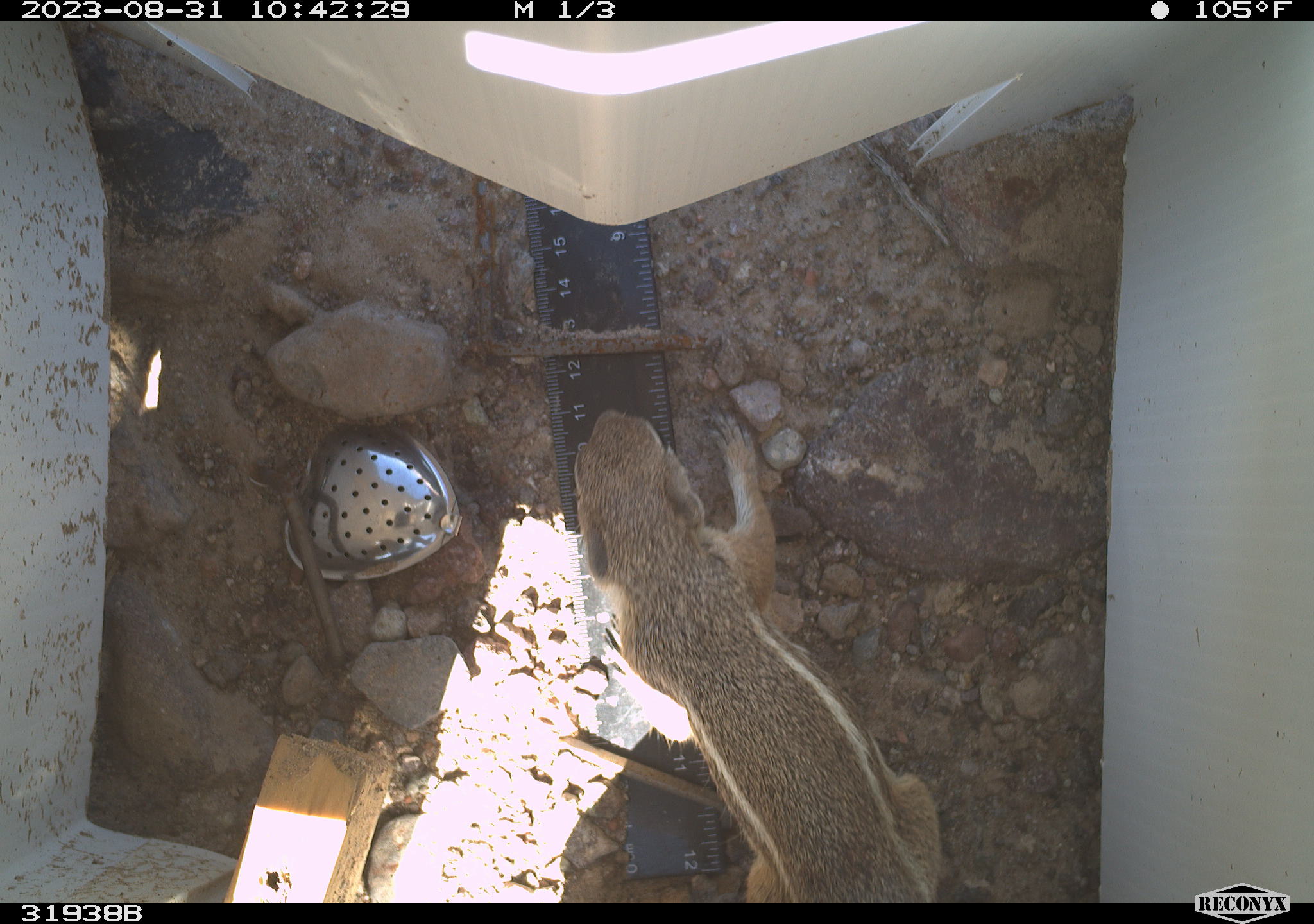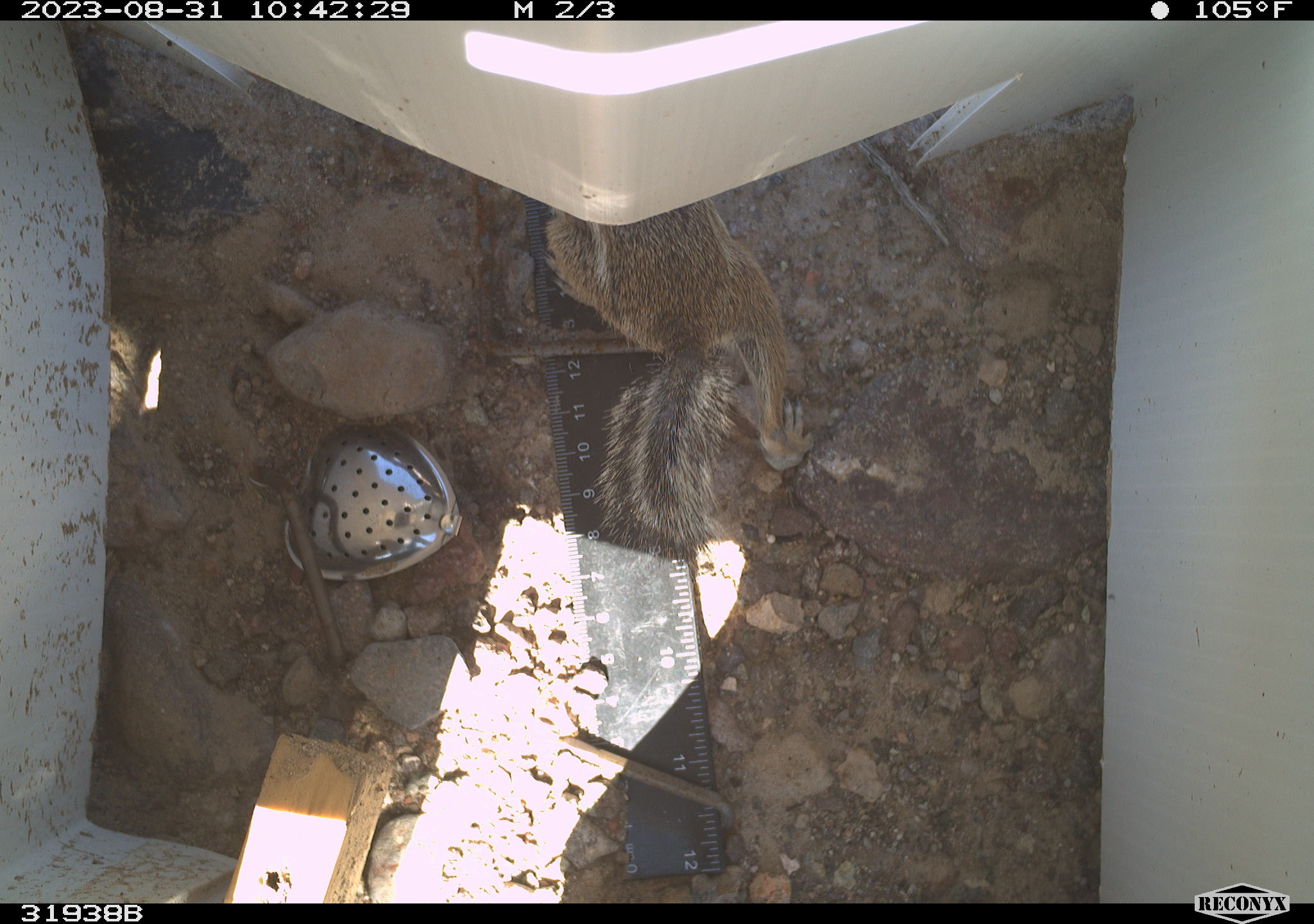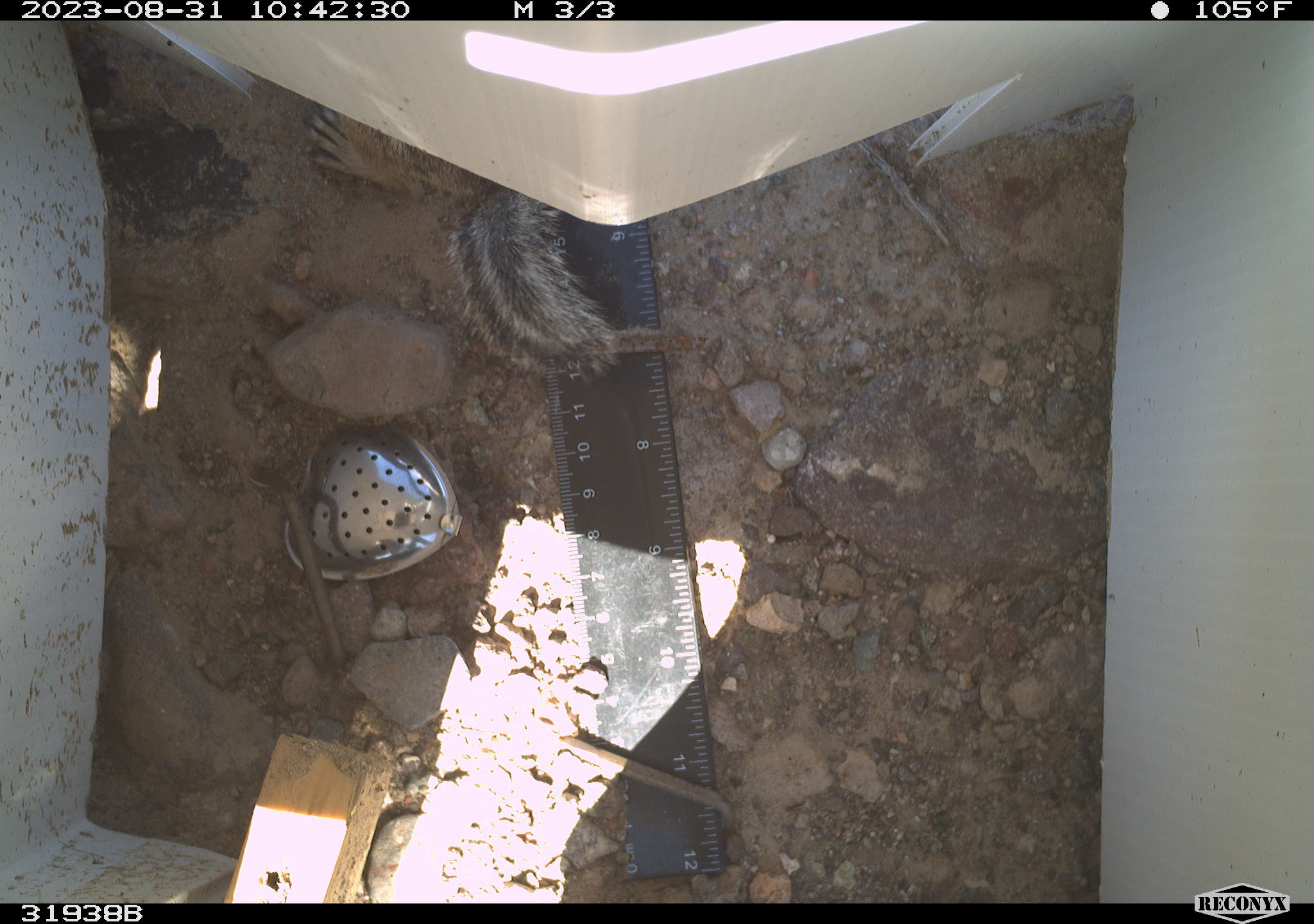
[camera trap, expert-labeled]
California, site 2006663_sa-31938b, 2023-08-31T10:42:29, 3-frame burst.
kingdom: Animalia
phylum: Chordata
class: Mammalia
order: Rodentia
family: Sciuridae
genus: Ammospermophilus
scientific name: Ammospermophilus leucurus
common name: white-tailed antelope squirrel